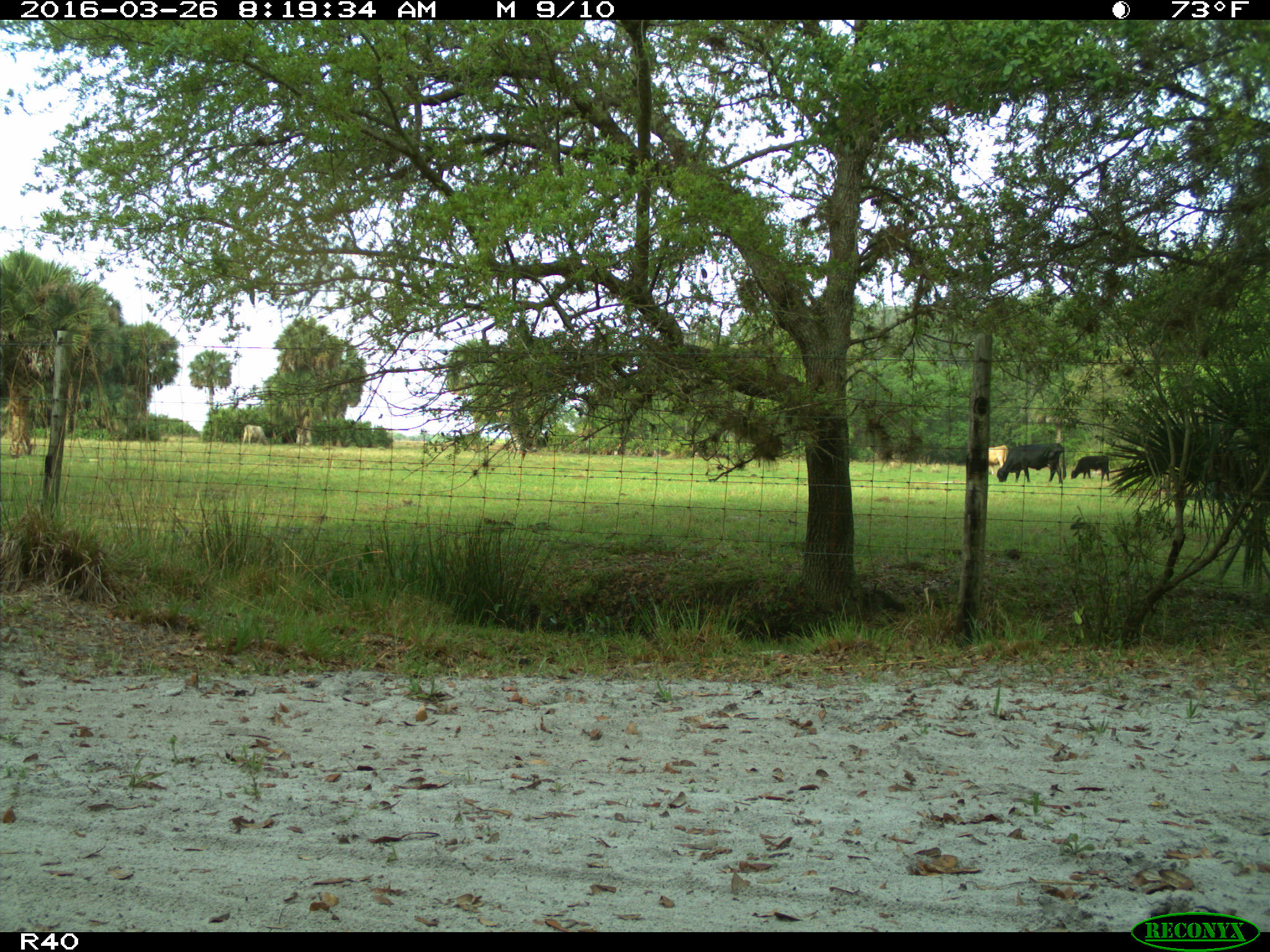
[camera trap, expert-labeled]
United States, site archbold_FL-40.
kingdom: Animalia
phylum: Chordata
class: Mammalia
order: Artiodactyla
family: Bovidae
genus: Bos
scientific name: Bos taurus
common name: domestic cow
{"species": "Bos taurus (domestic cow)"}